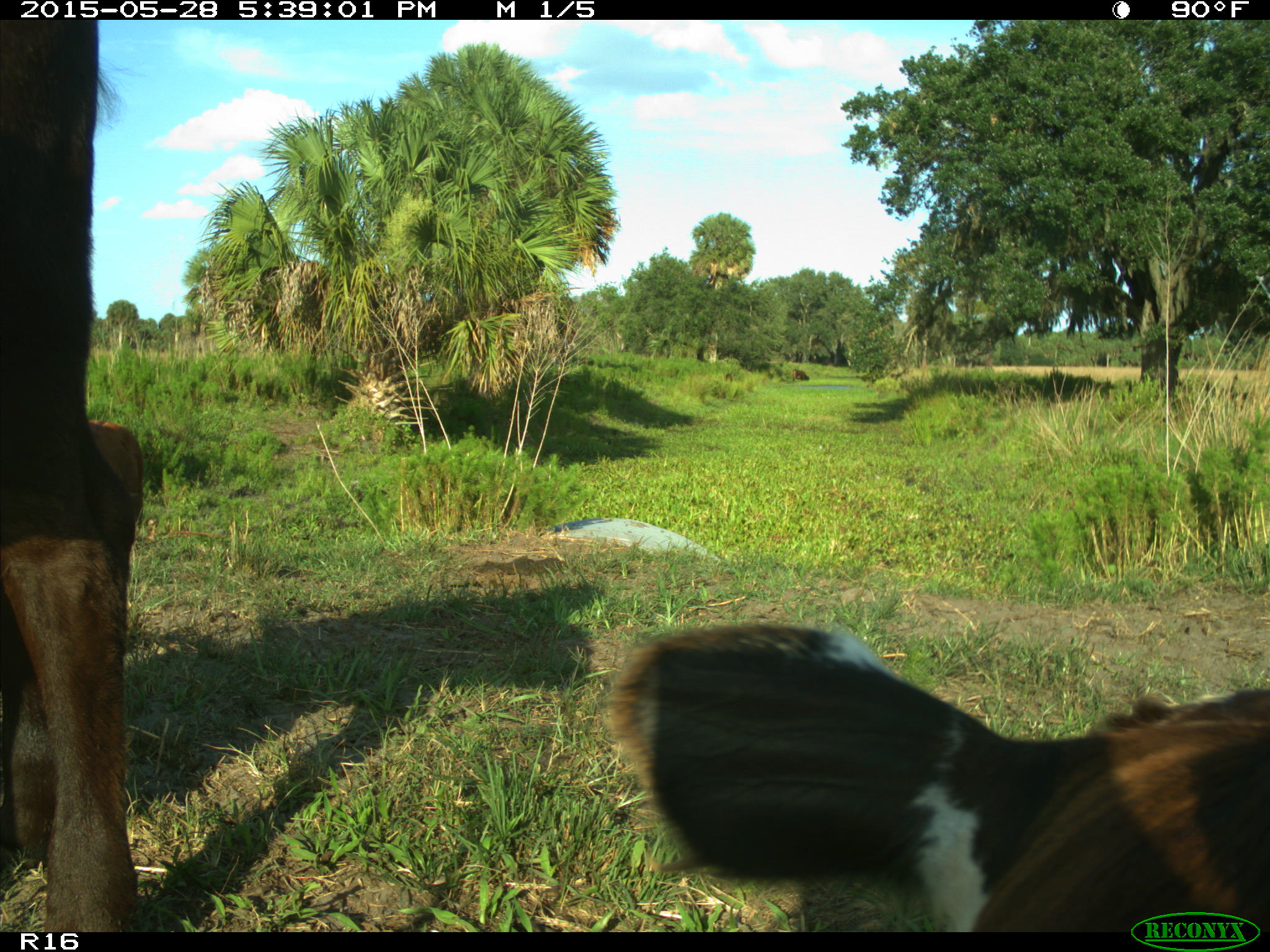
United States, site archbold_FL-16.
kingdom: Animalia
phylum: Chordata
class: Mammalia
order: Artiodactyla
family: Bovidae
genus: Bos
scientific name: Bos taurus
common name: domestic cow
Bos taurus (domestic cow).